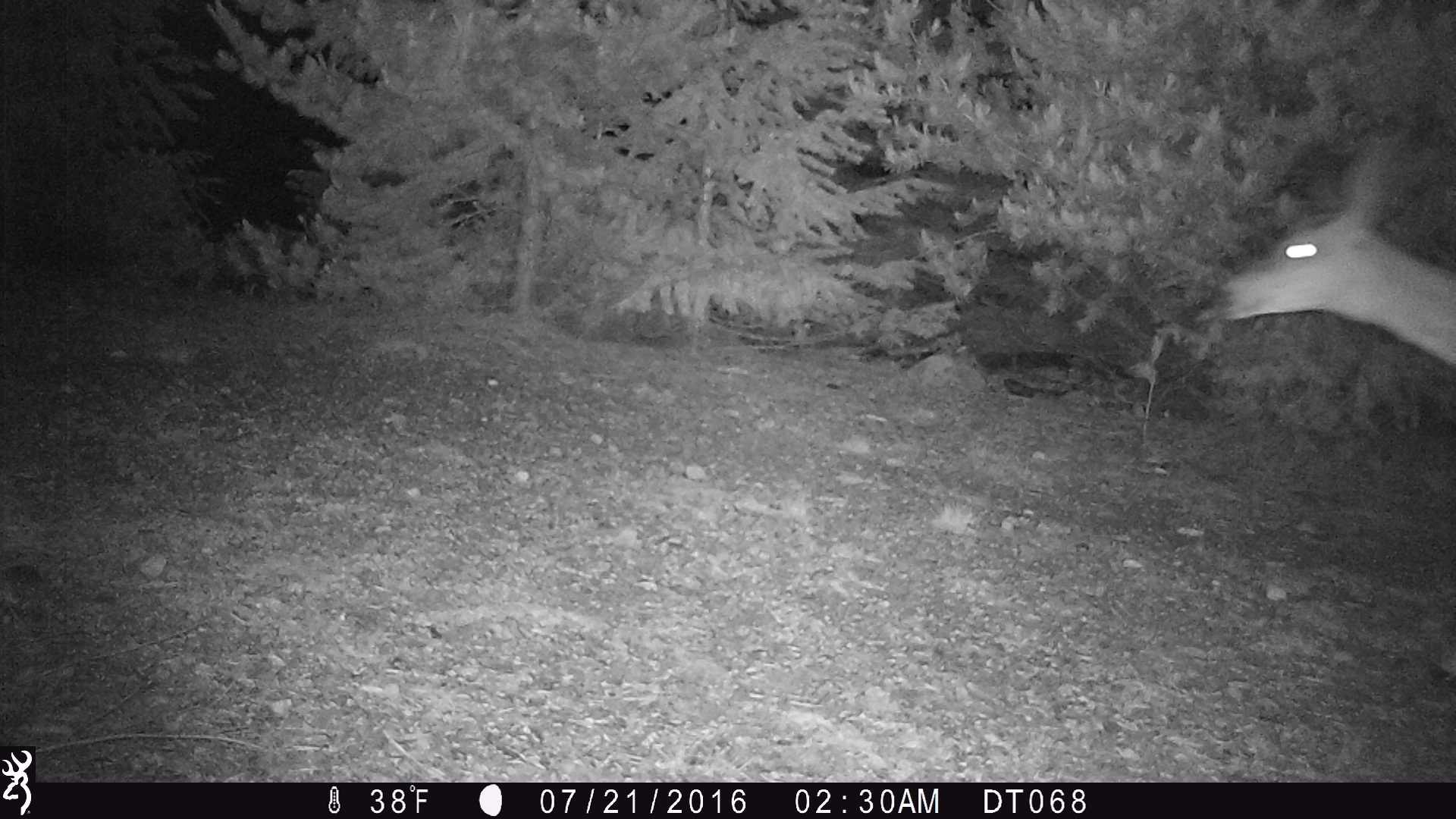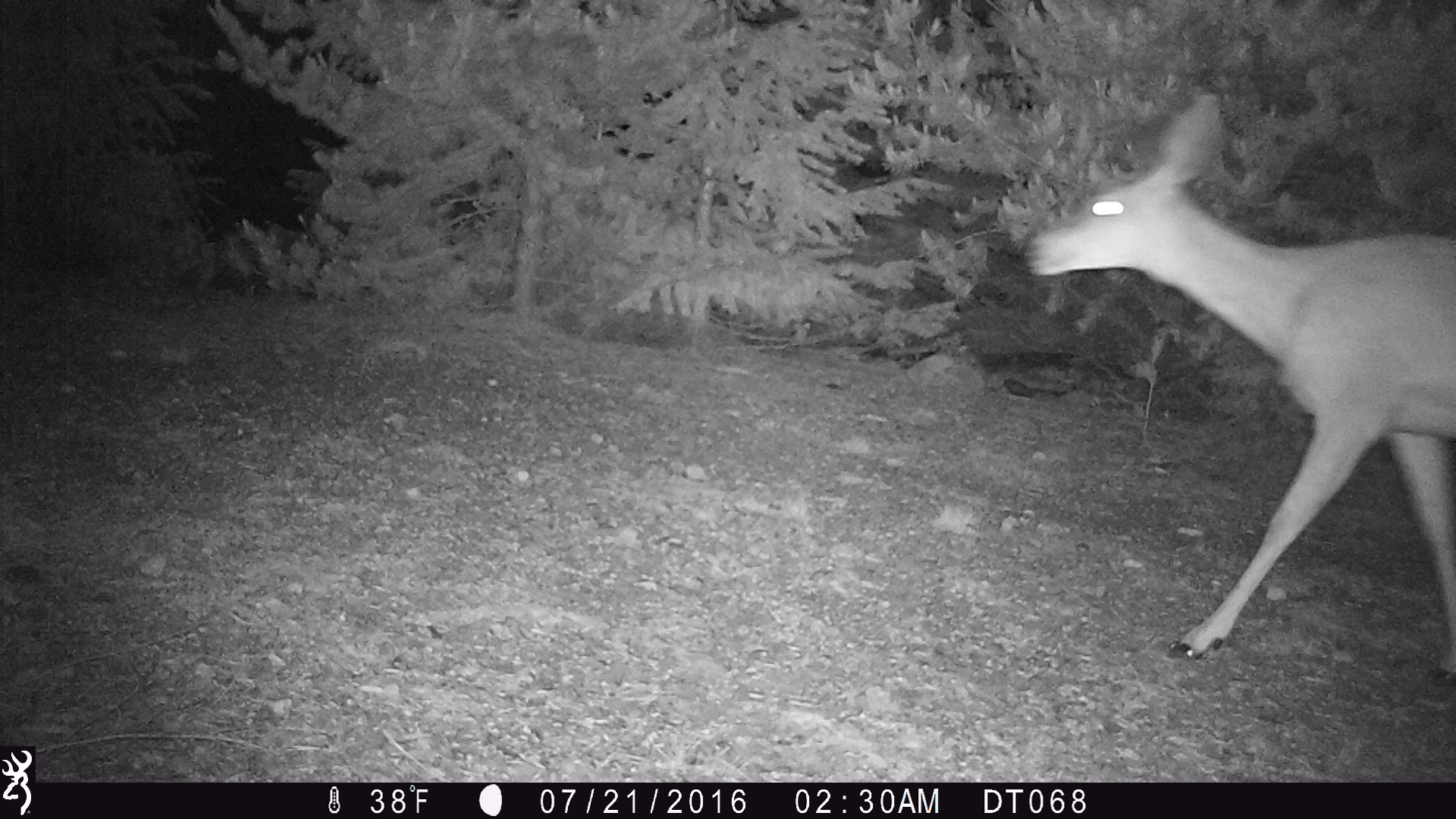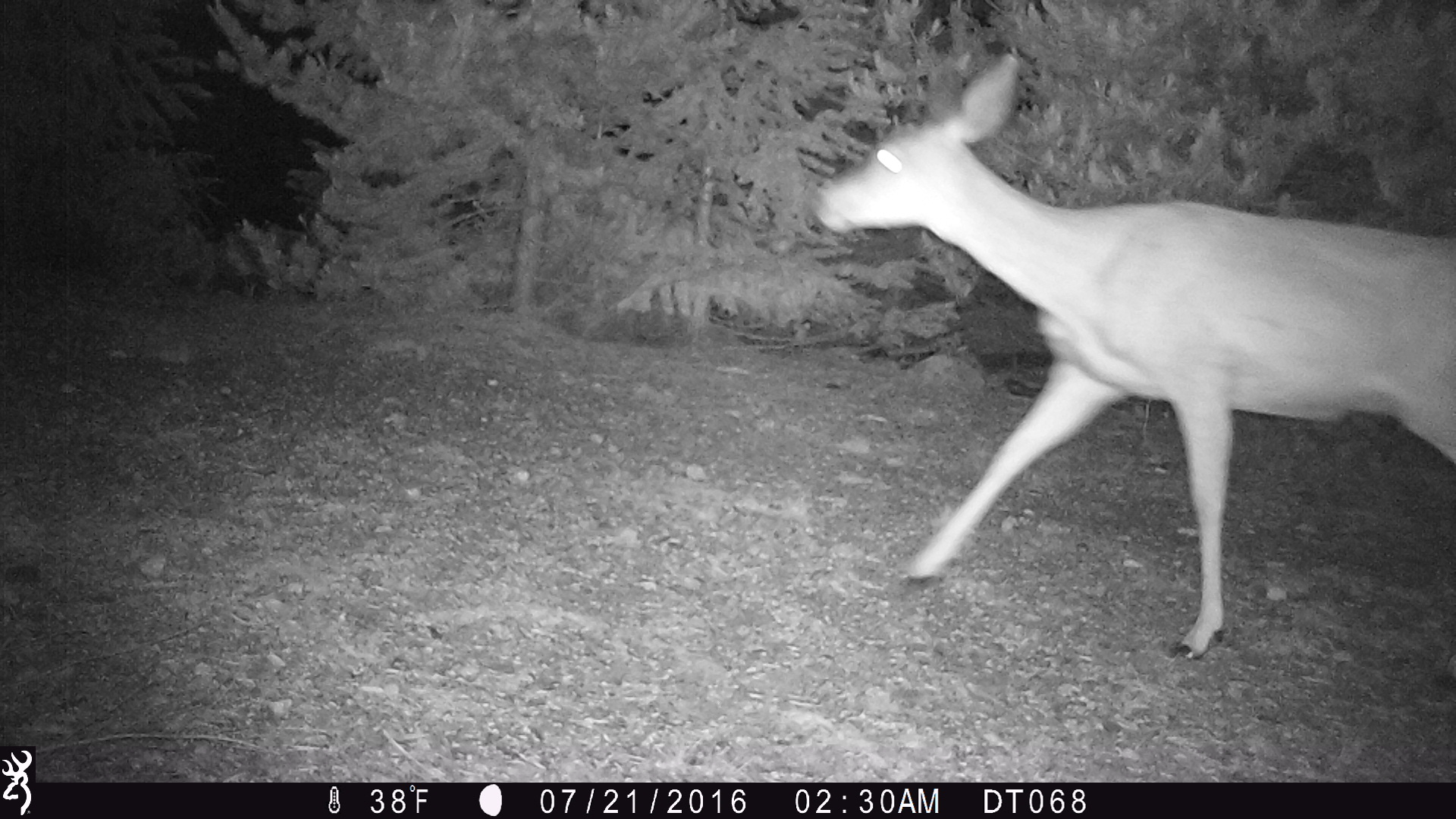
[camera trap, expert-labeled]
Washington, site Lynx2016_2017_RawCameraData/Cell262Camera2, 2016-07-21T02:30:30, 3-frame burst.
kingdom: Animalia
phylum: Chordata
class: Mammalia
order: Artiodactyla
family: Cervidae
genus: Odocoileus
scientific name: Odocoileus hemionus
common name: mule deer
Odocoileus hemionus (mule deer). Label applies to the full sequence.